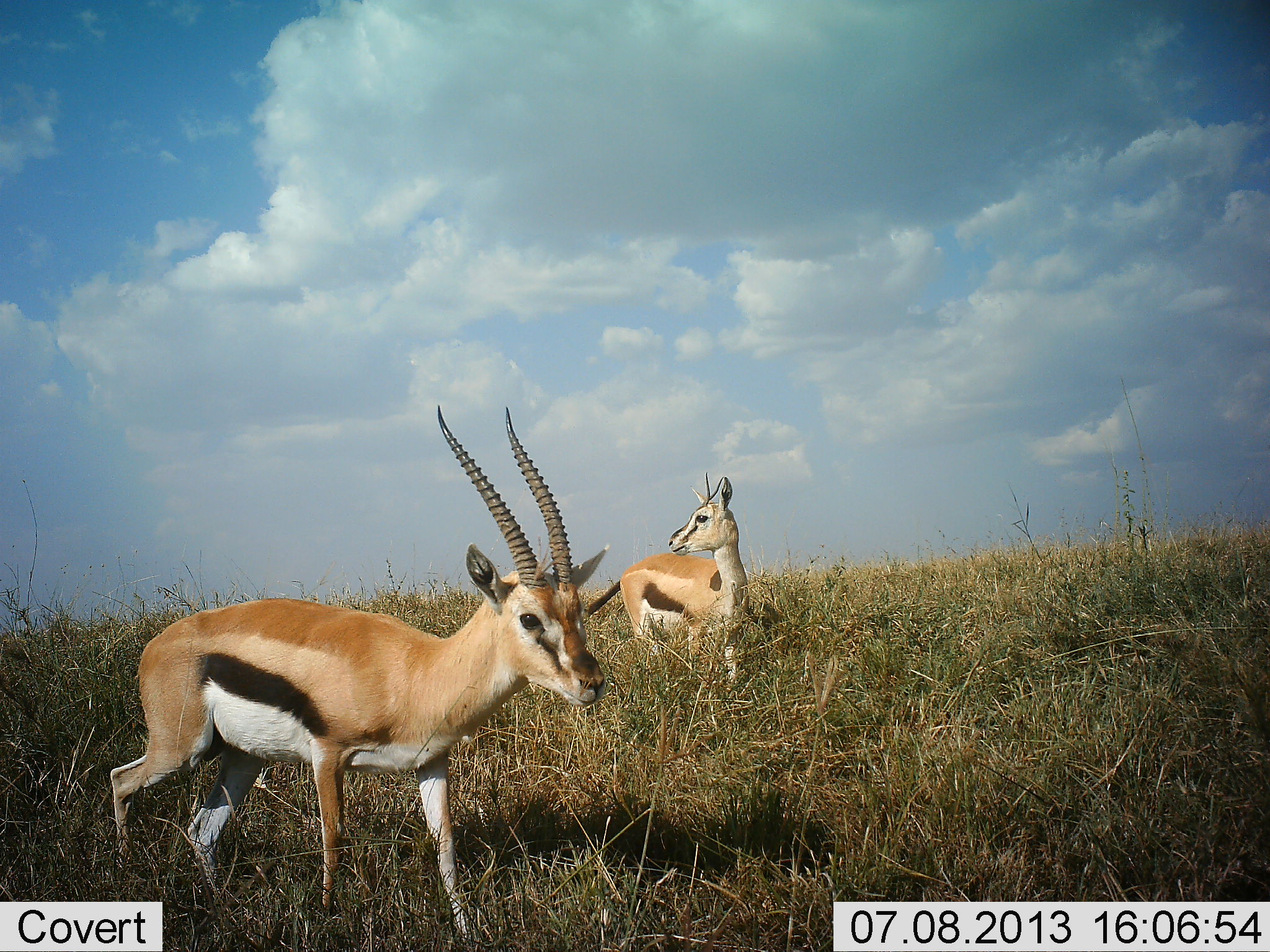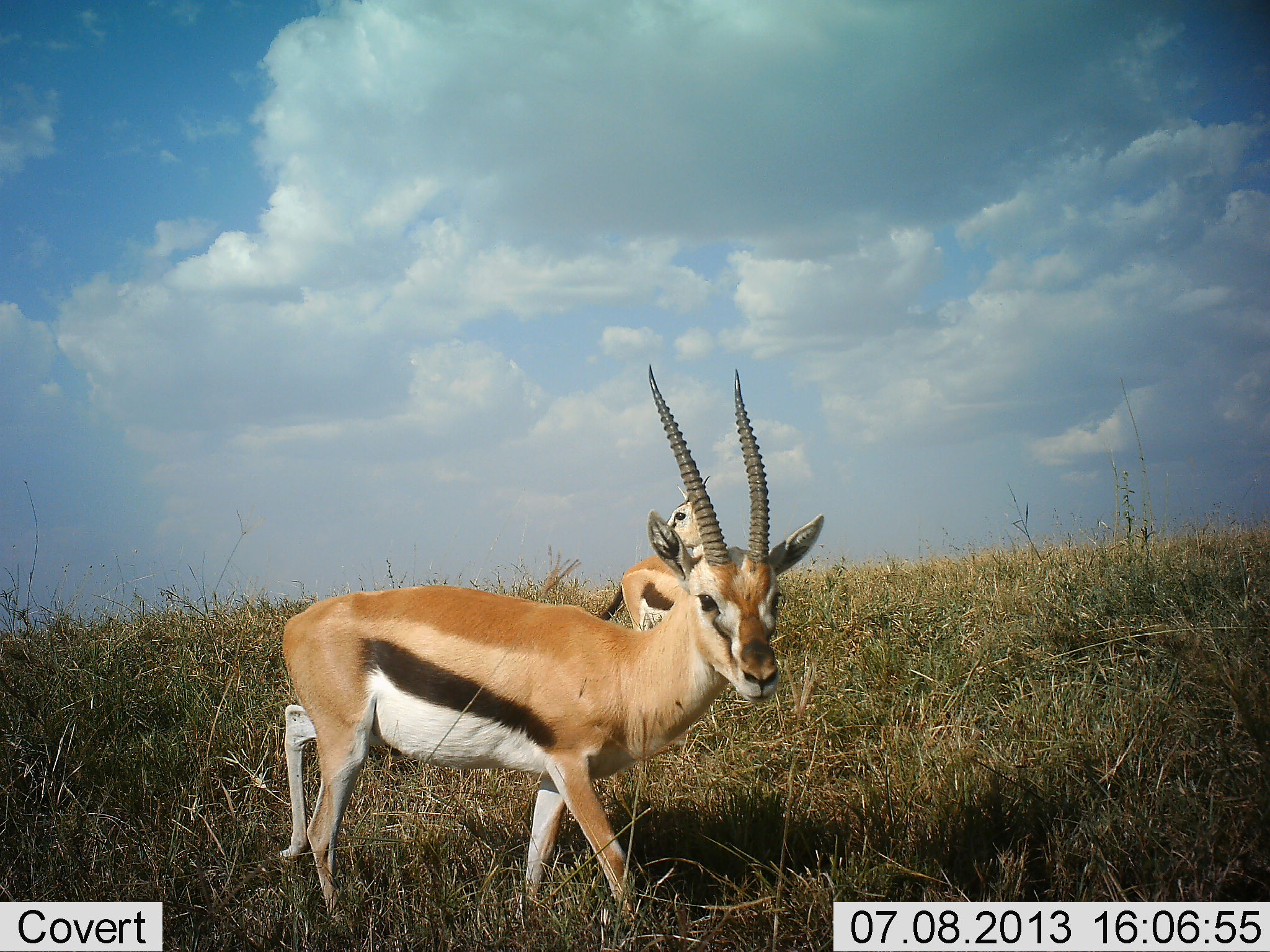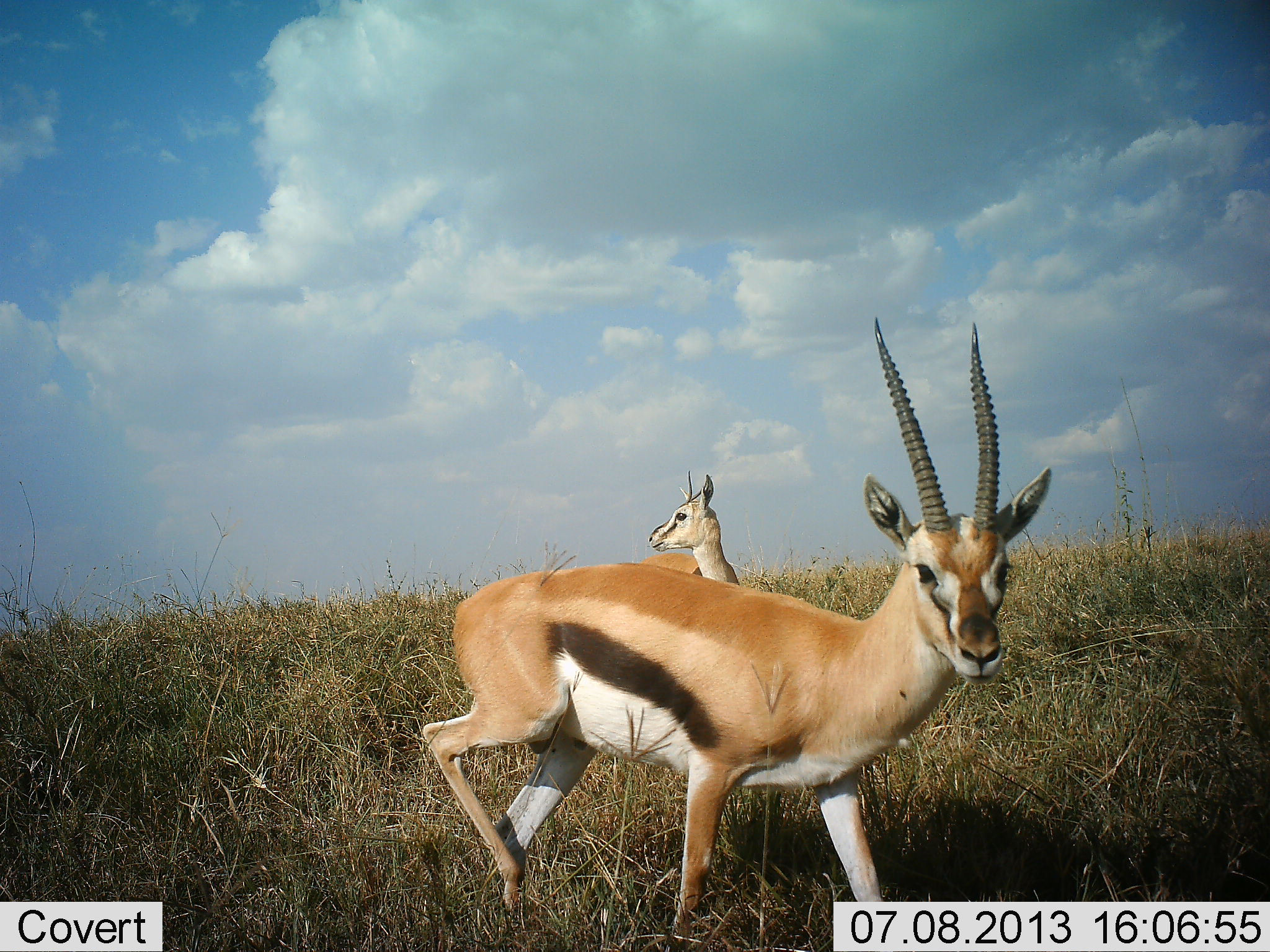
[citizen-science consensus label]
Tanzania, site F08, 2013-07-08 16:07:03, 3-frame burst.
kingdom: Animalia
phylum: Chordata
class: Mammalia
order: Artiodactyla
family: Bovidae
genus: Eudorcas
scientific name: Eudorcas thomsonii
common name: thomson's gazelle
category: gazellethomsons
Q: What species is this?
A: Gazellethomsons (thomson's gazelle) (Eudorcas thomsonii).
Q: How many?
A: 2.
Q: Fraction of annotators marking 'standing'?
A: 57%.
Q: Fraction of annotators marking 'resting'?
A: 0%.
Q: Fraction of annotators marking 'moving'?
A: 95%.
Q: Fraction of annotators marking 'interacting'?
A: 0%.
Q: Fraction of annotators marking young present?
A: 0%.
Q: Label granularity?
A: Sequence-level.